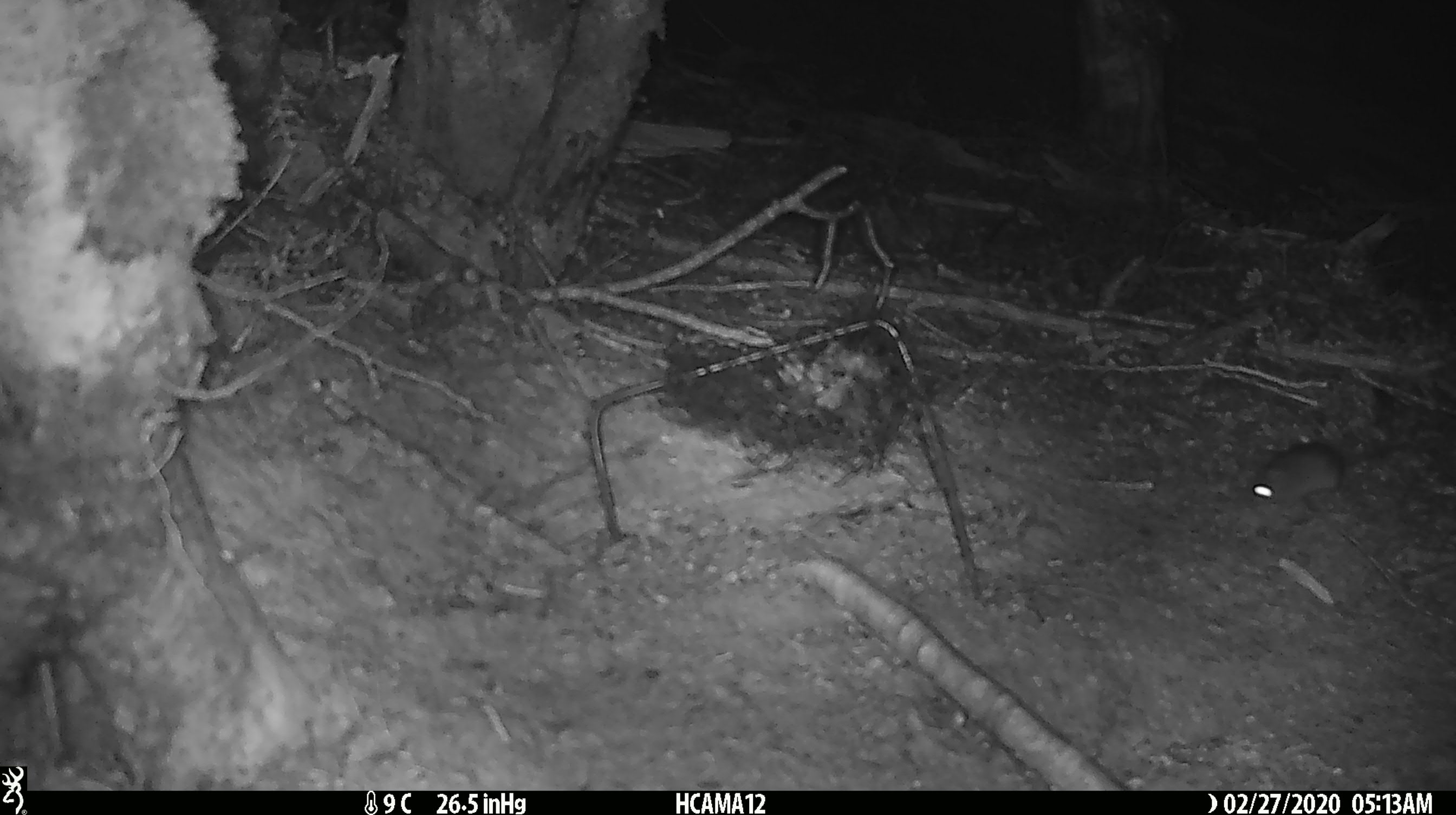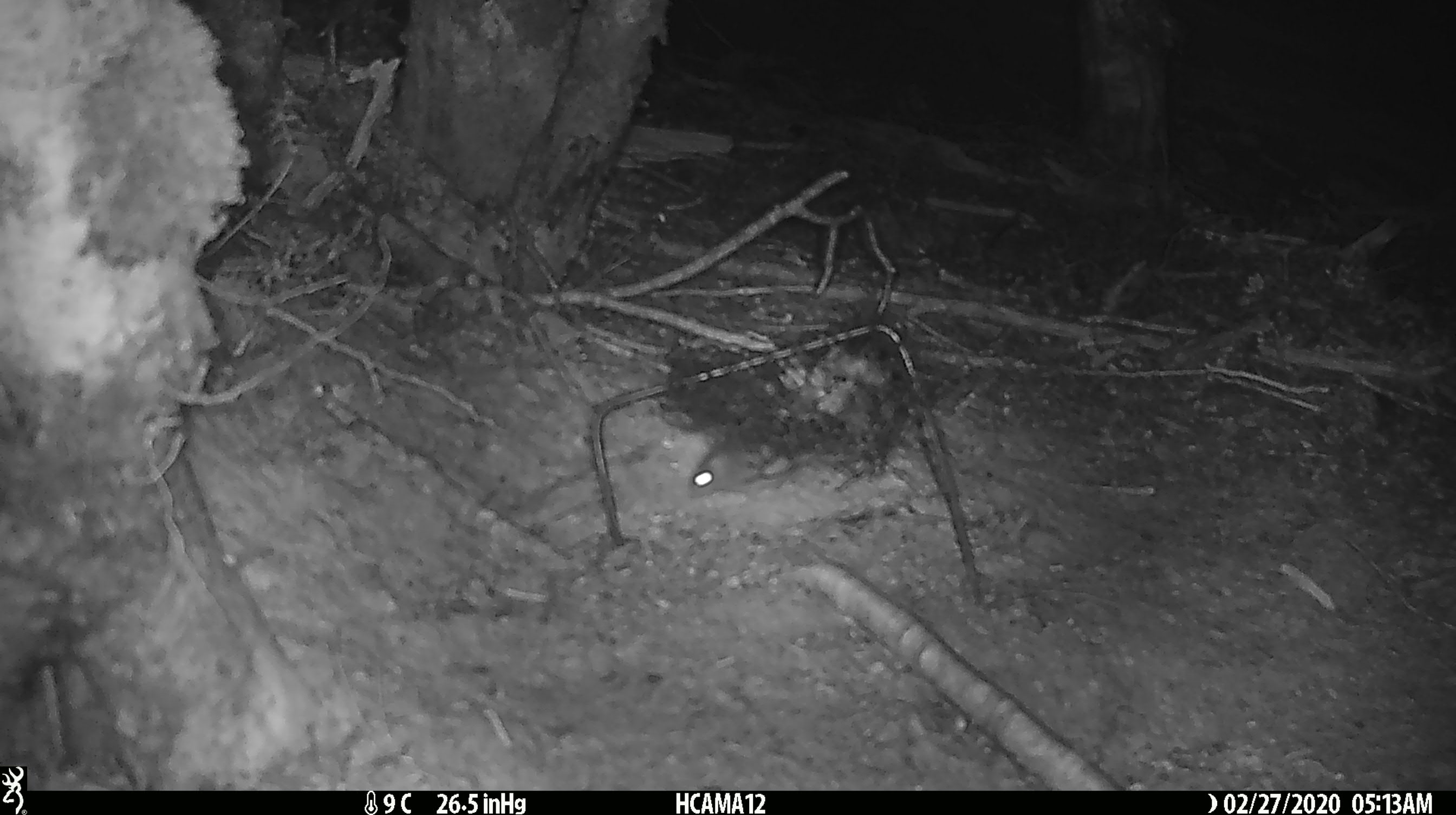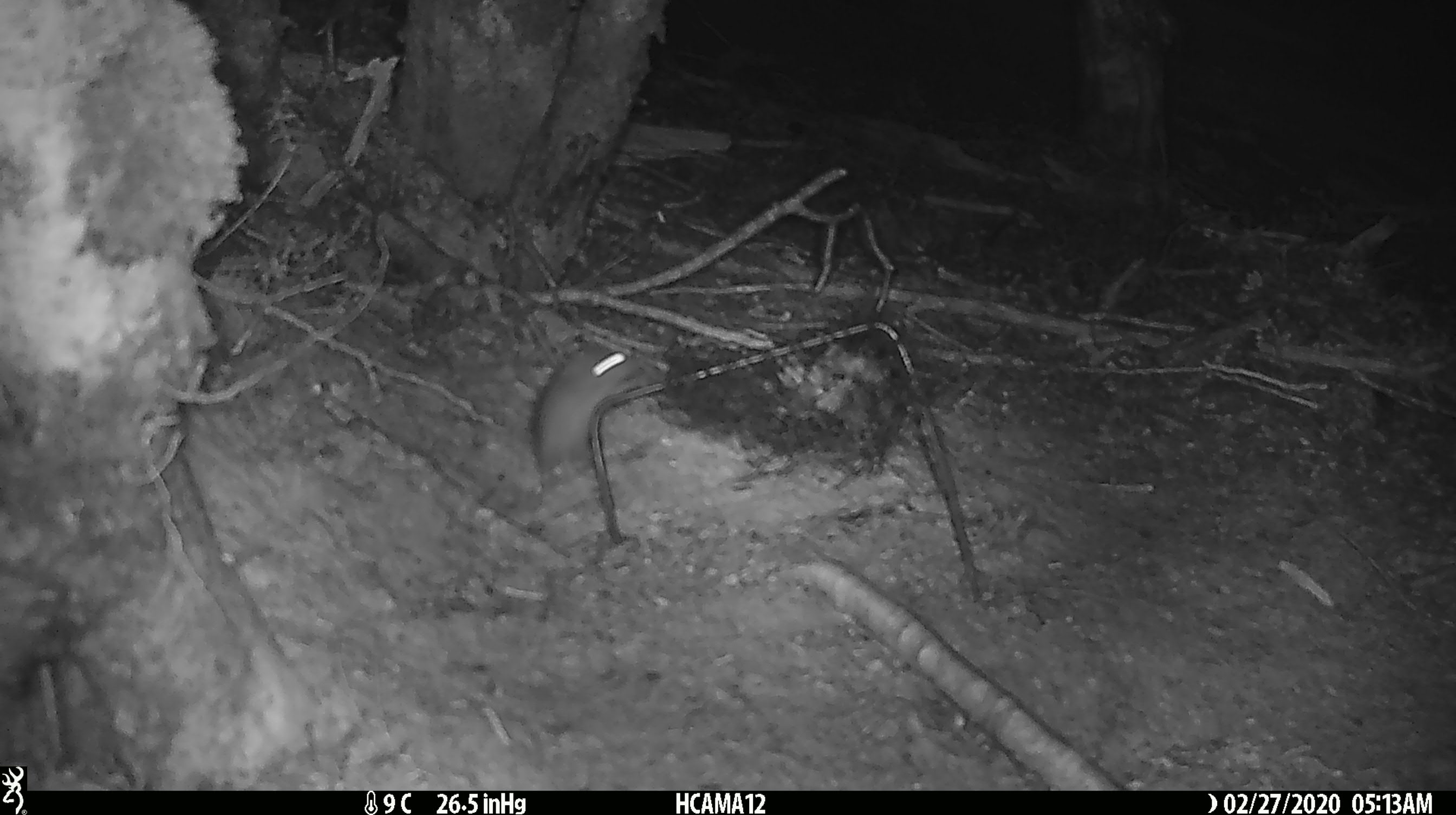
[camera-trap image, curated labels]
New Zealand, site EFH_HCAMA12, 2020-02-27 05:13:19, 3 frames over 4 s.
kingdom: Animalia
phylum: Chordata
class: Mammalia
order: Rodentia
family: Muridae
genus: Mus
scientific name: Mus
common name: mouse